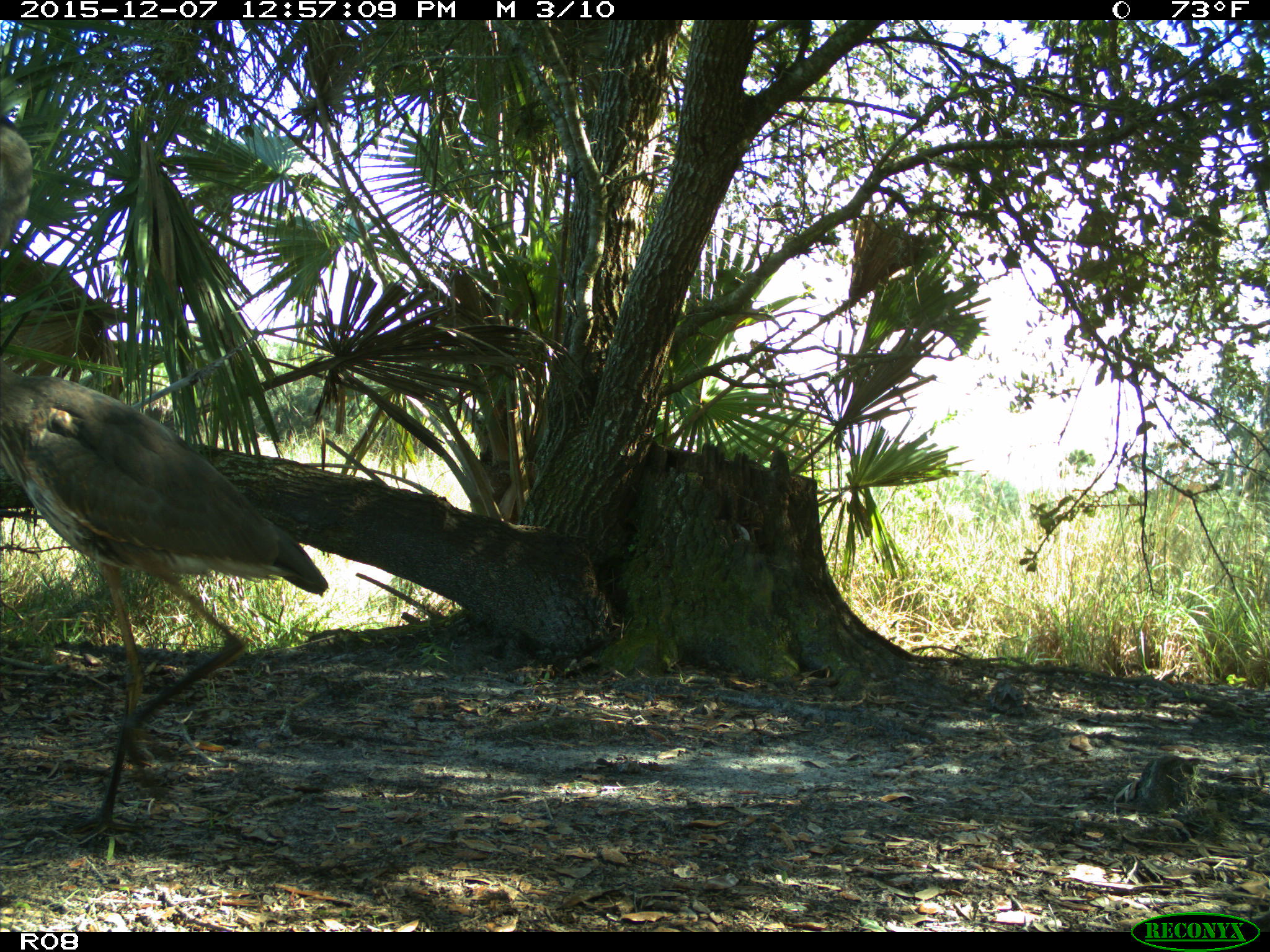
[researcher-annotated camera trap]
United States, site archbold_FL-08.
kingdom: Animalia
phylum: Chordata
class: Aves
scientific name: Aves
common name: birds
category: unidentified bird